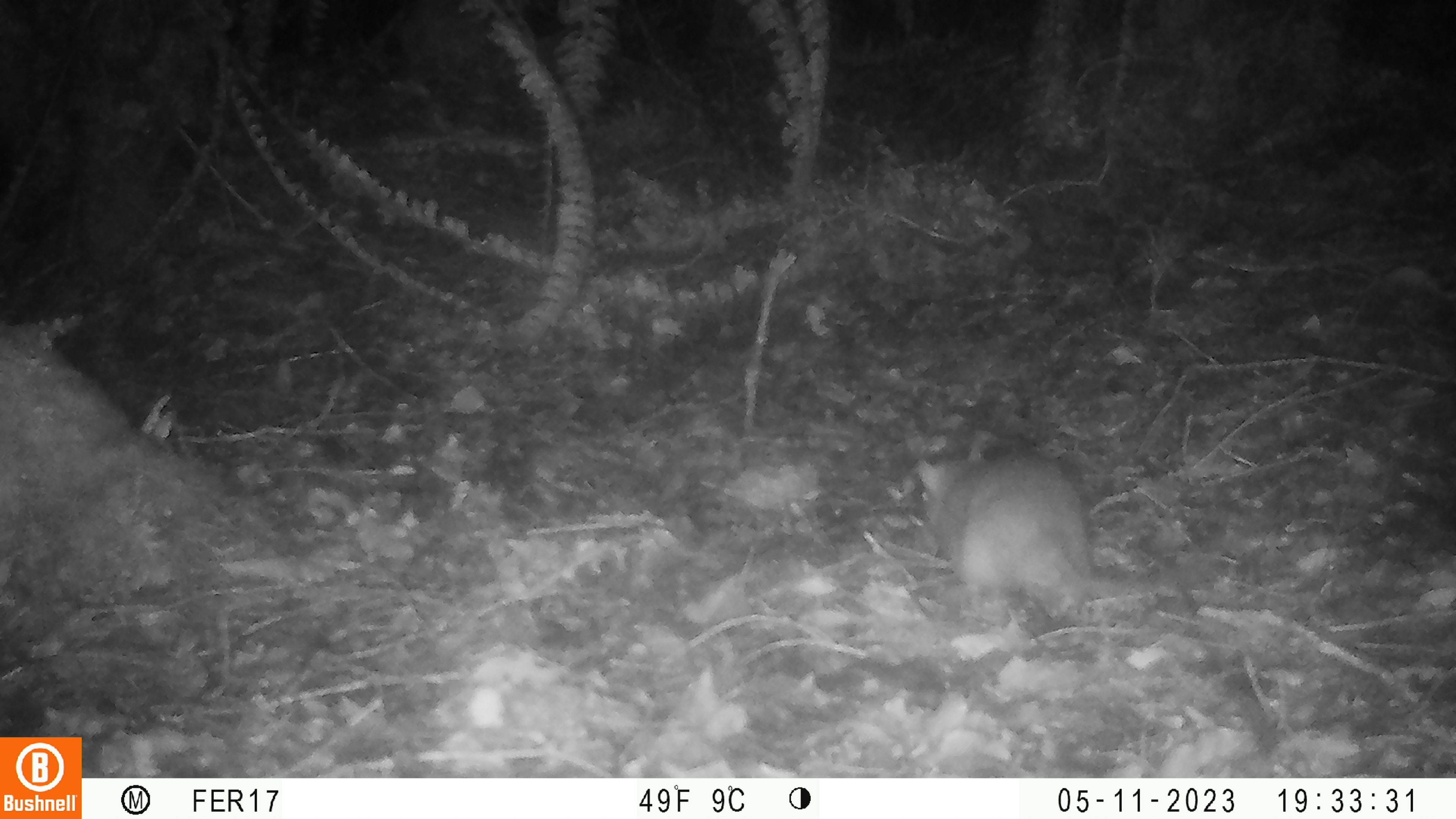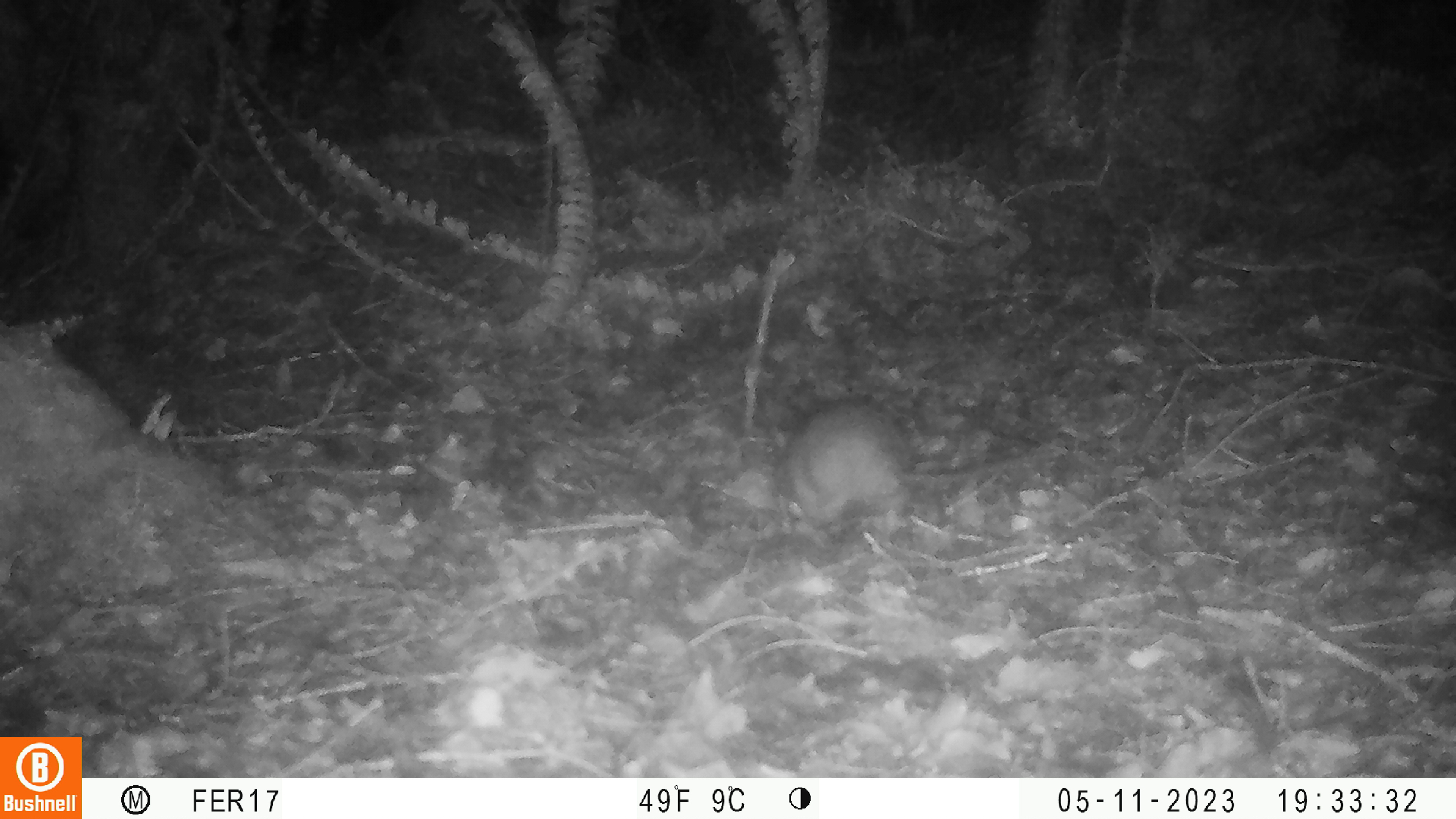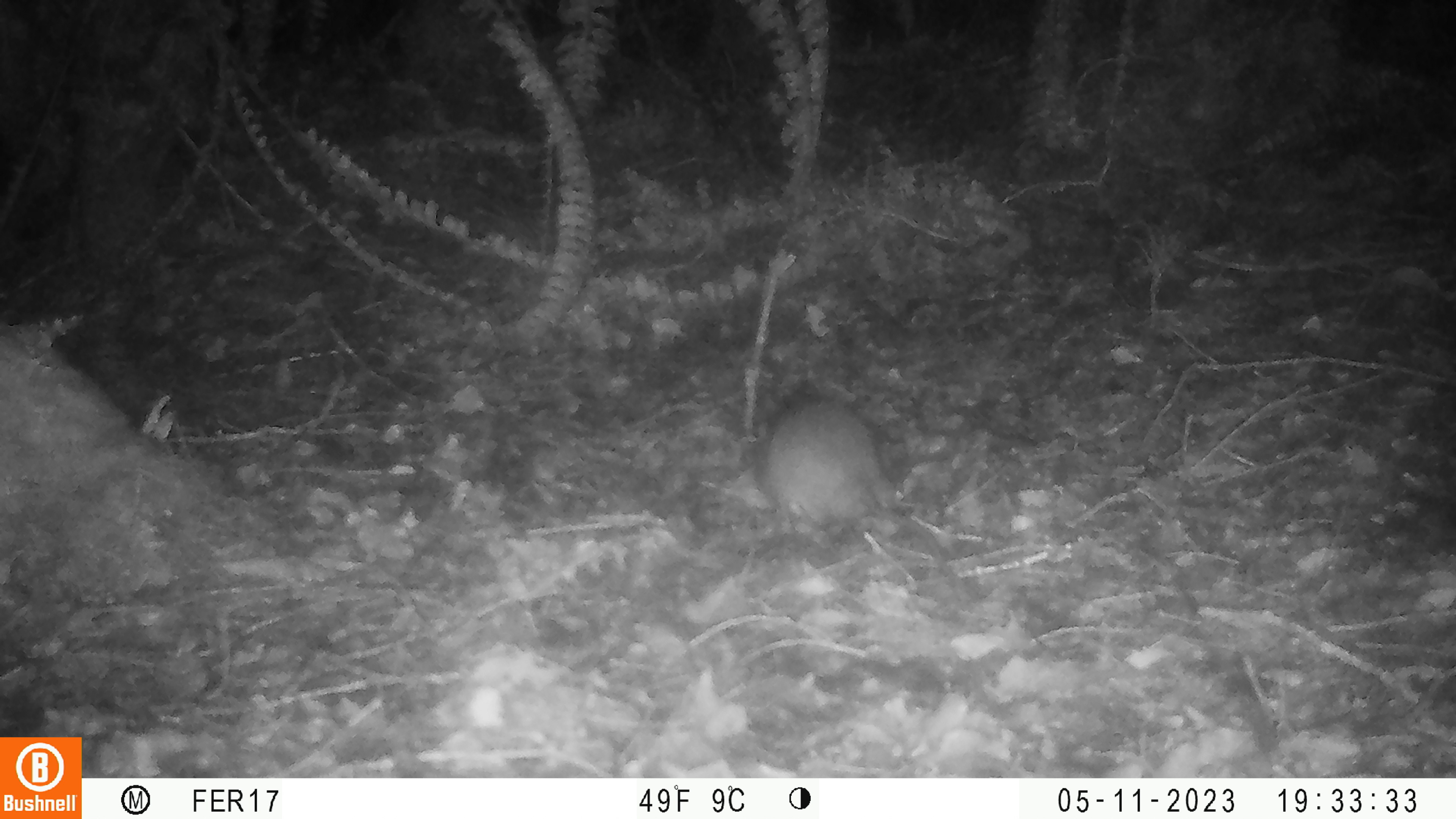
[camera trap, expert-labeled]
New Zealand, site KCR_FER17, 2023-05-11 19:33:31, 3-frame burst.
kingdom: Animalia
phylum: Chordata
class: Mammalia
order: Rodentia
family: Muridae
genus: Rattus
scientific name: Rattus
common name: rat